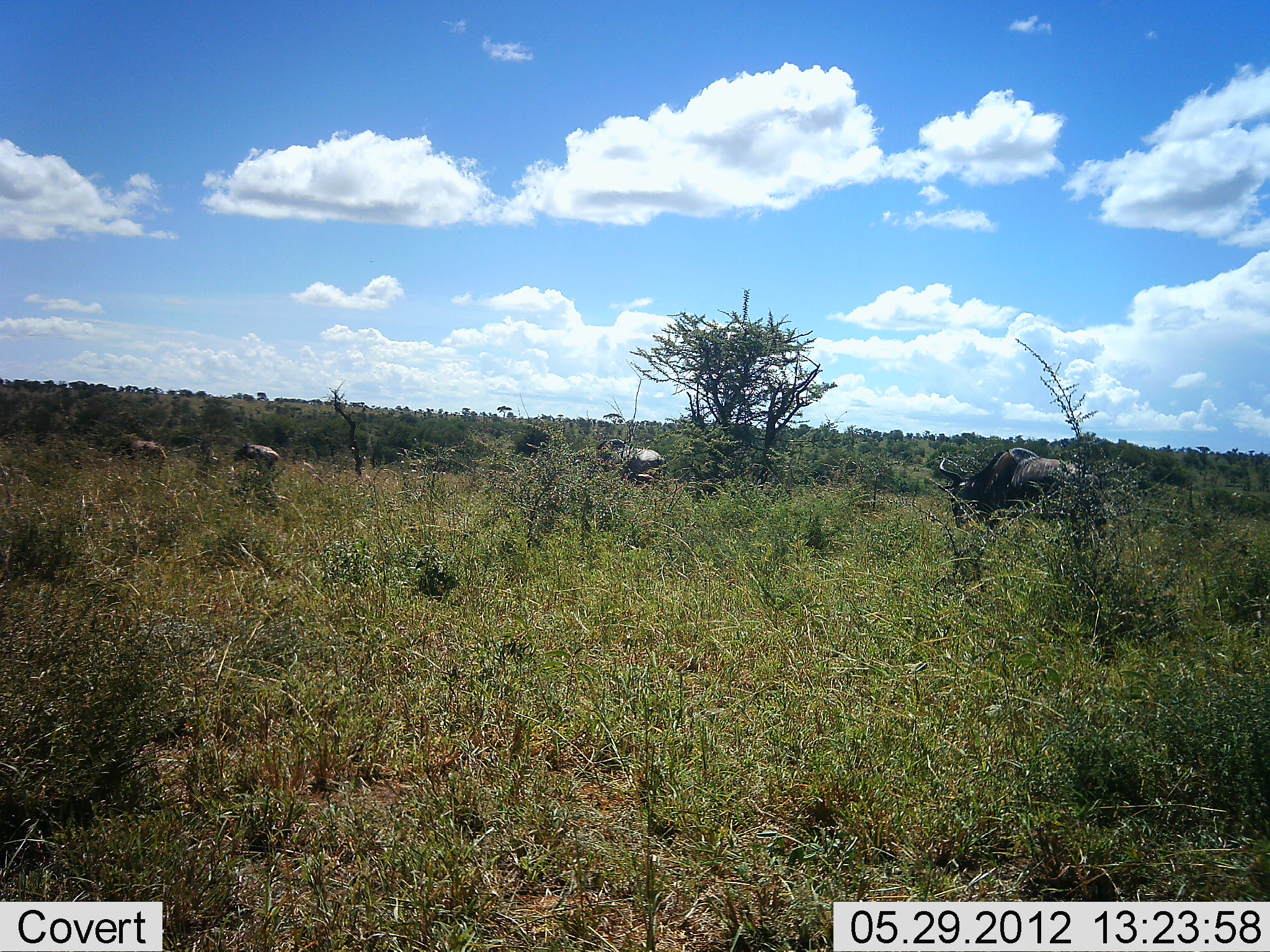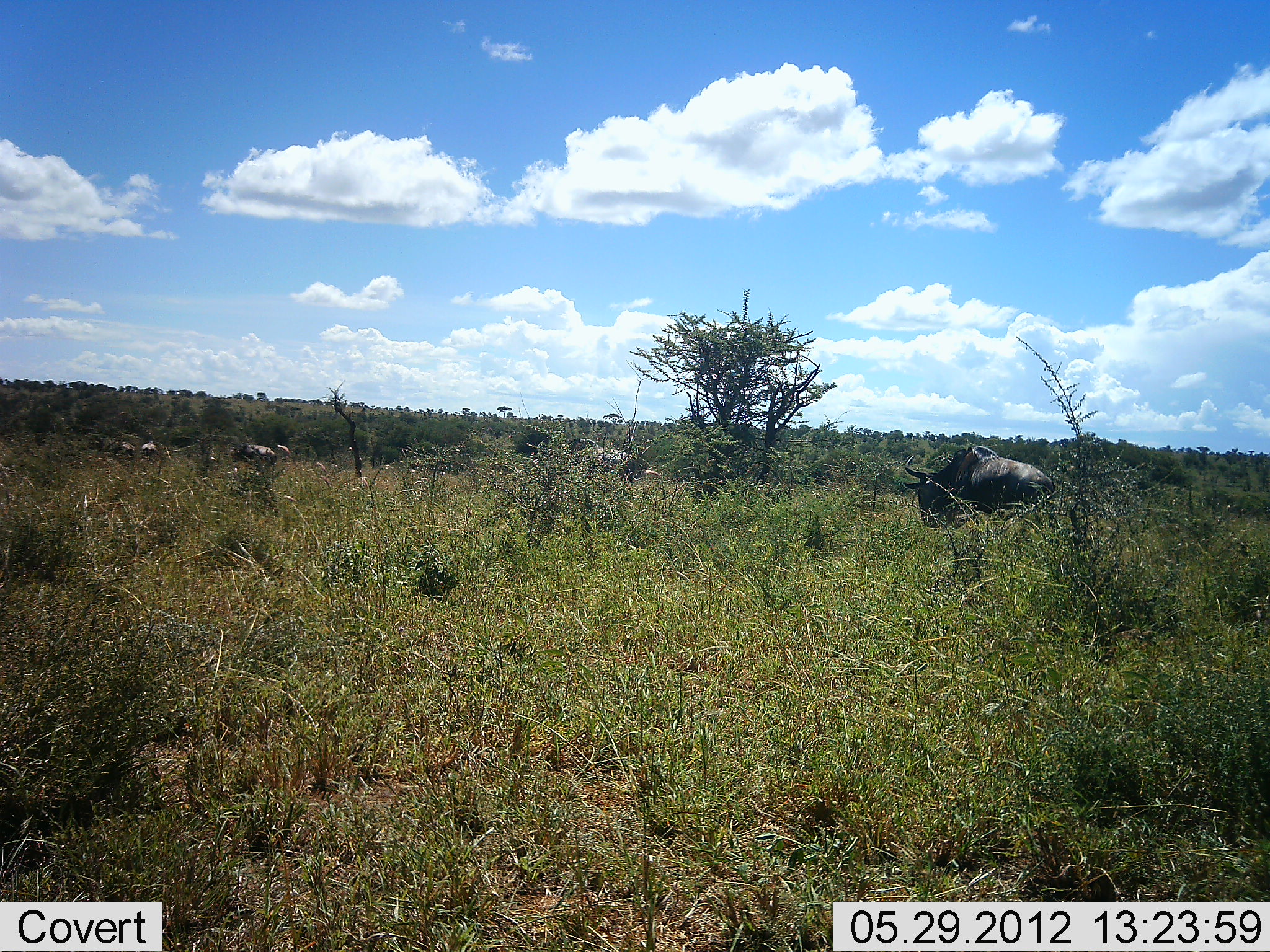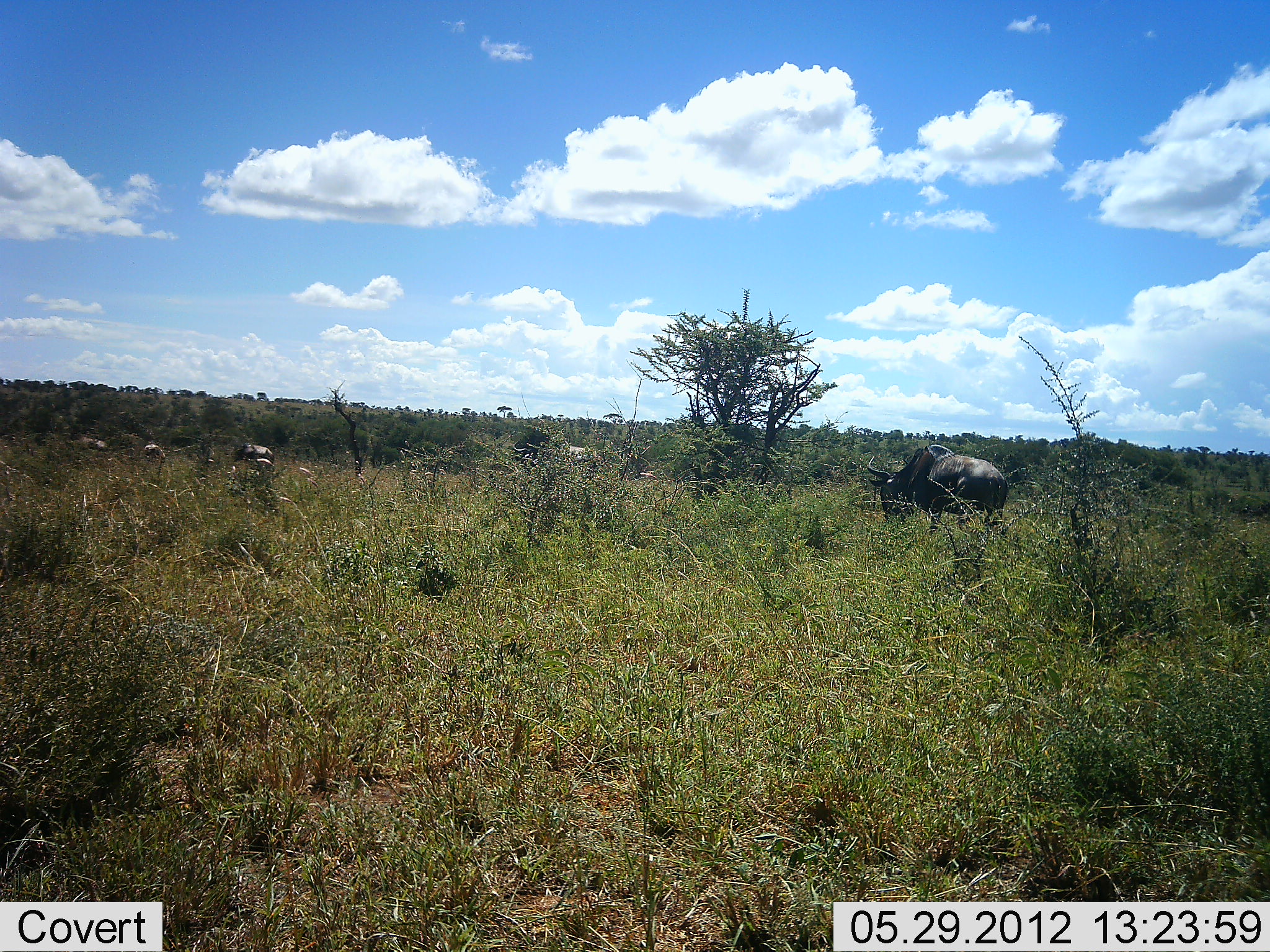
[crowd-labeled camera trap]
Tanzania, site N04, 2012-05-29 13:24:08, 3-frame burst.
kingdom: Animalia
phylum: Chordata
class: Mammalia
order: Artiodactyla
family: Bovidae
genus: Connochaetes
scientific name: Connochaetes taurinus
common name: blue wildebeest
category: wildebeest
Wildebeest (blue wildebeest) (Connochaetes taurinus), count 6. Behavior (volunteer vote fractions): standing 10%, resting 0%, moving 90%, interacting 0%. Young present (vote fraction): 0%. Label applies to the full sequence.